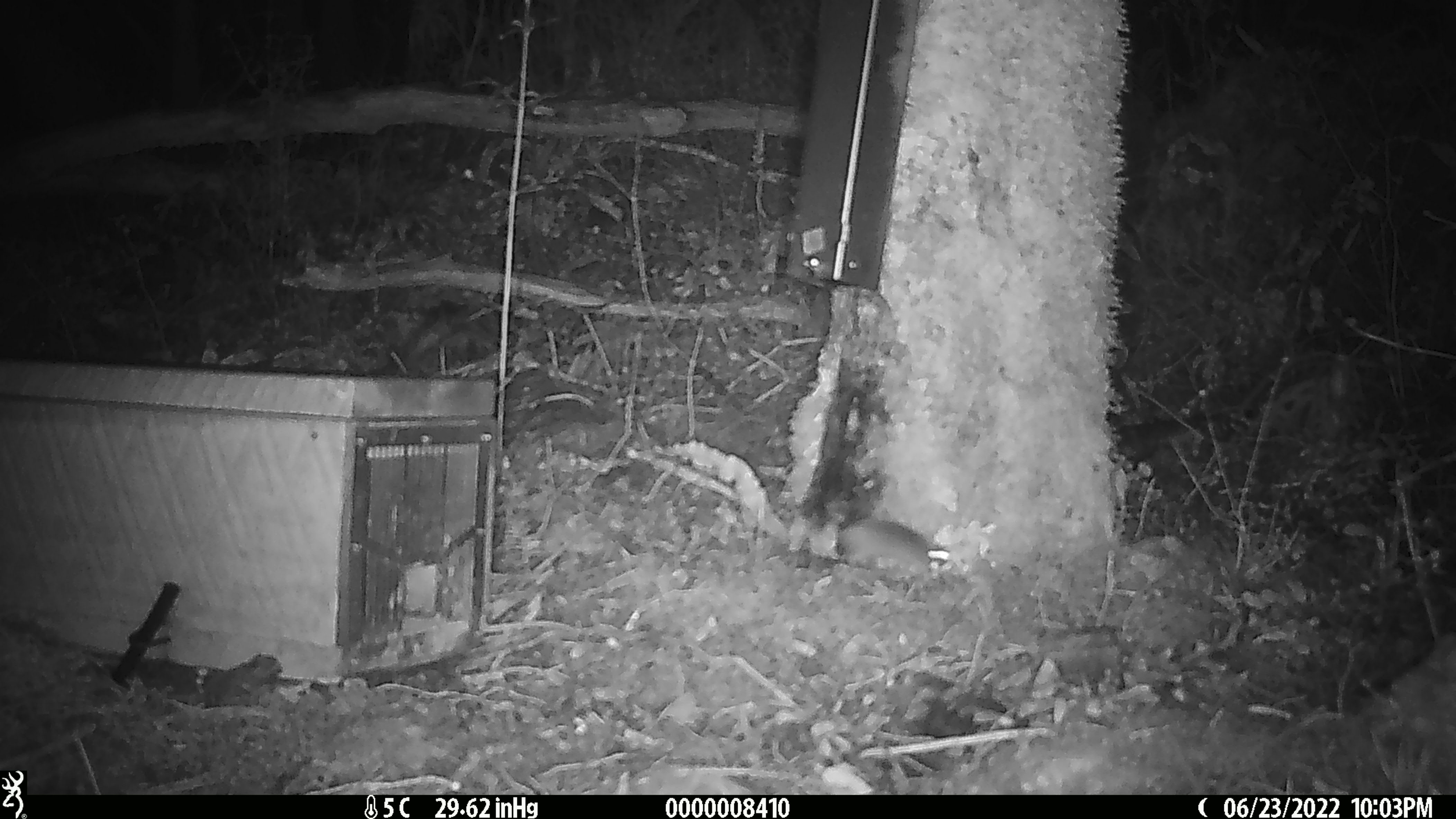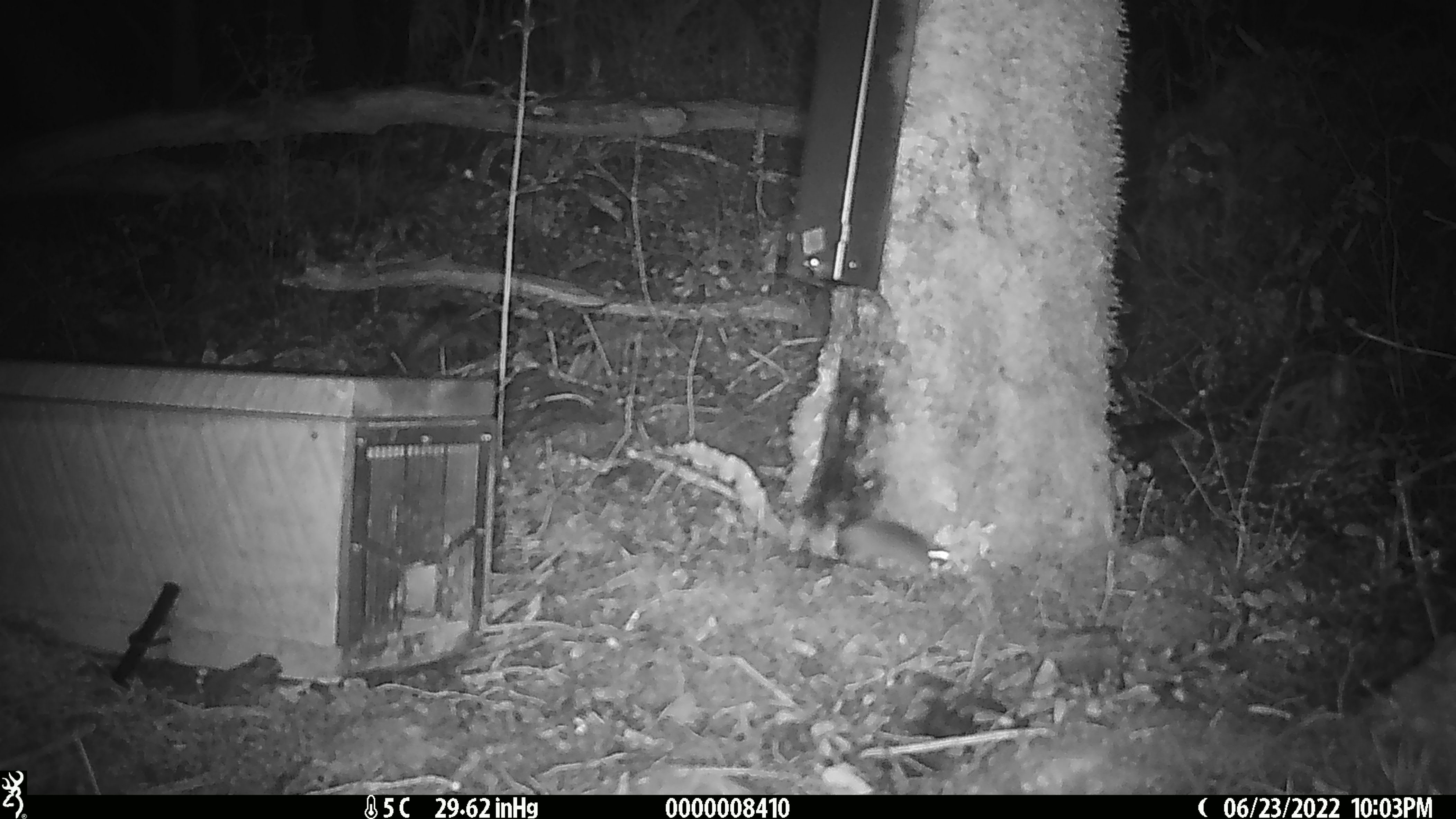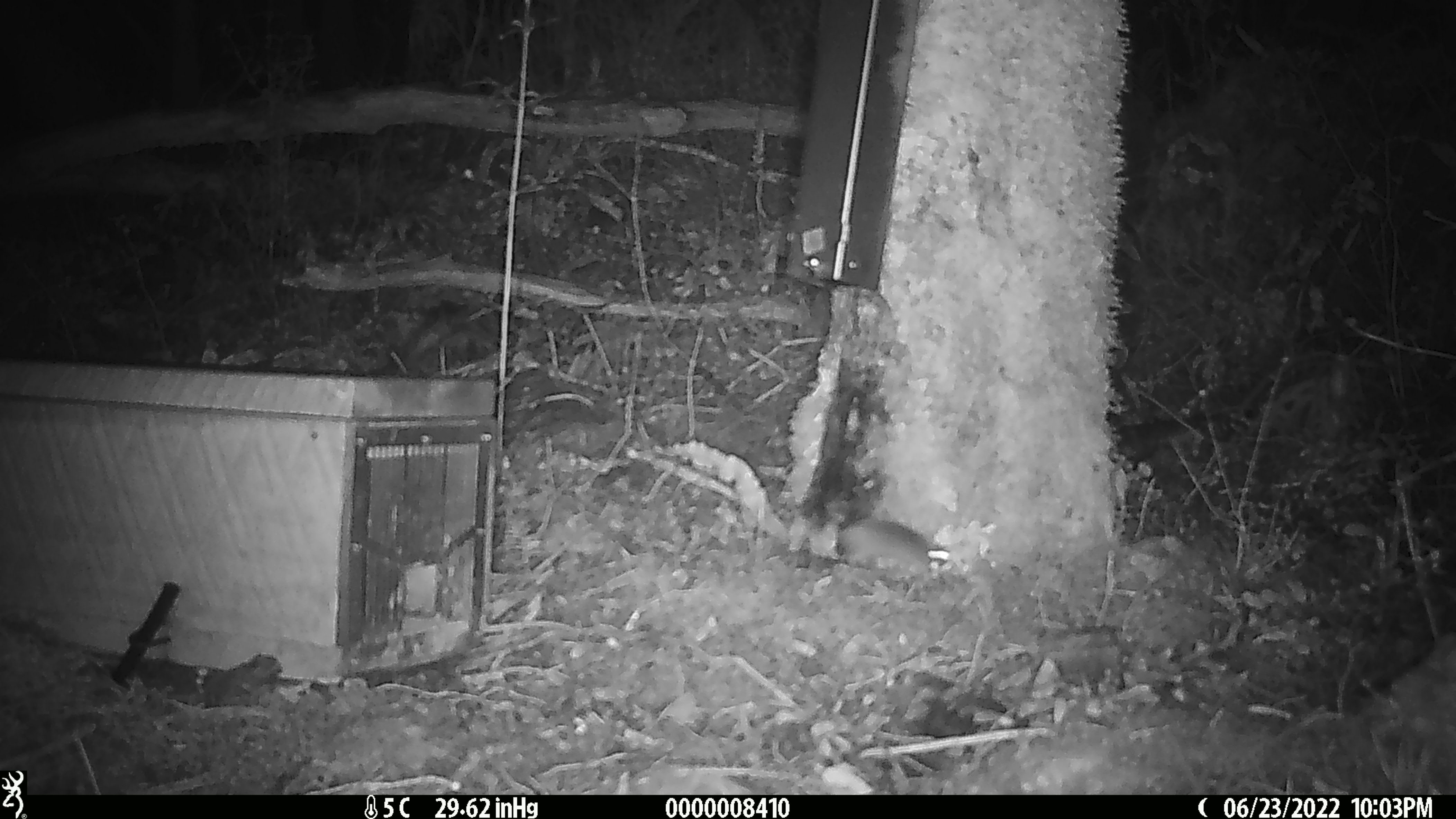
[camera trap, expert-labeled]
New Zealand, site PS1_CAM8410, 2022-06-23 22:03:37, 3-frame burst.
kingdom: Animalia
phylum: Chordata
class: Mammalia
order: Rodentia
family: Muridae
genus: Mus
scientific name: Mus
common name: mouse